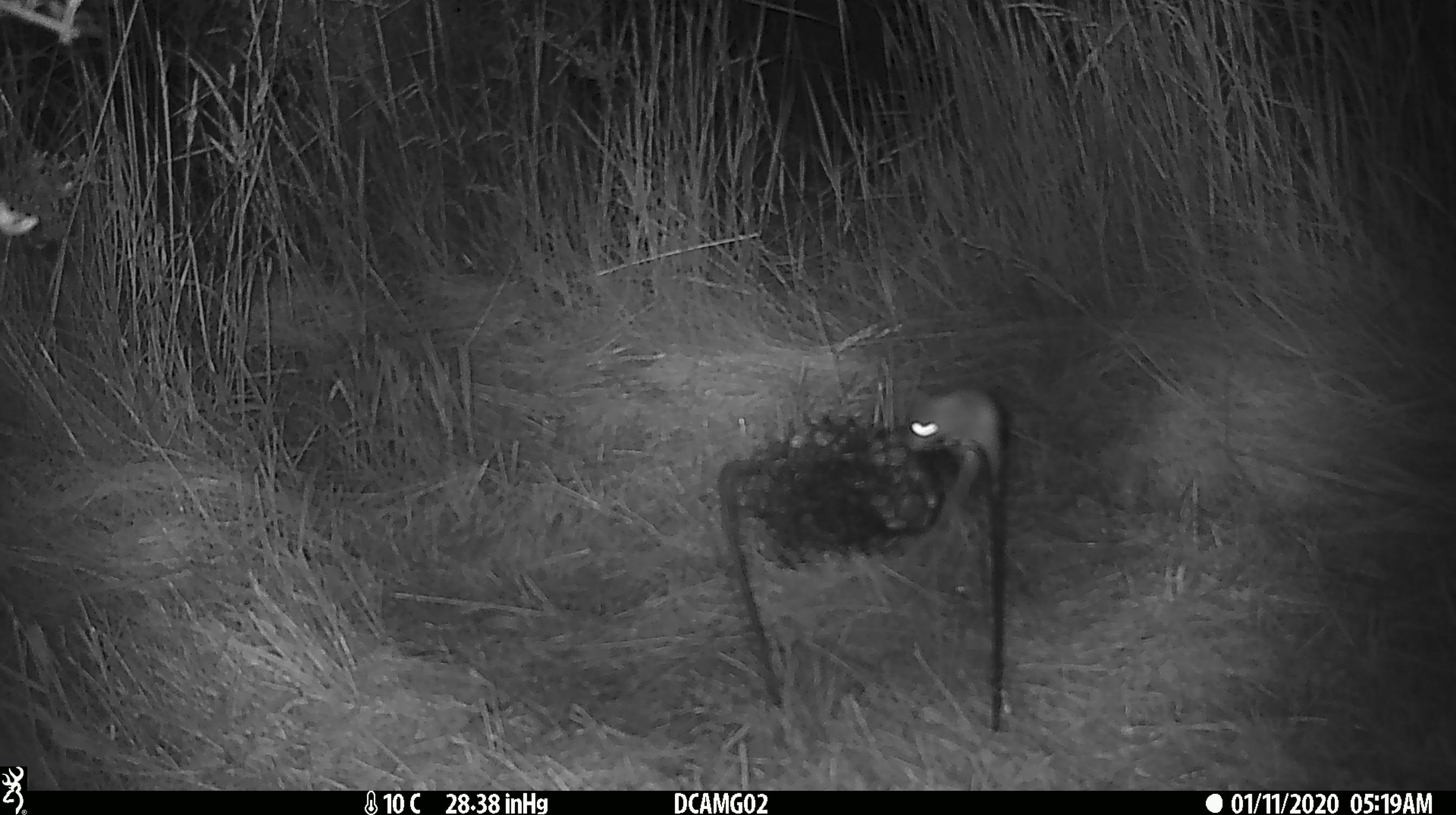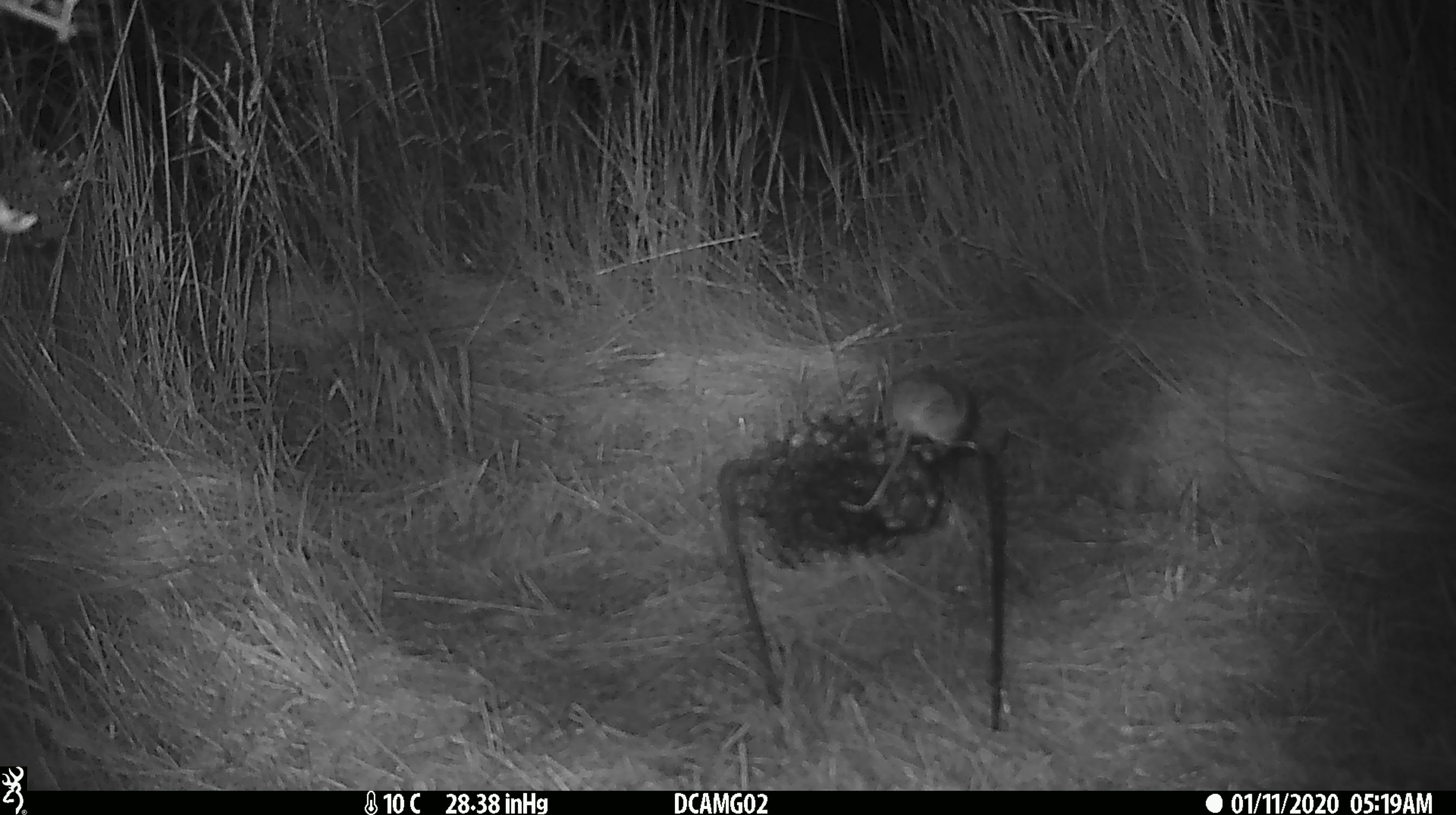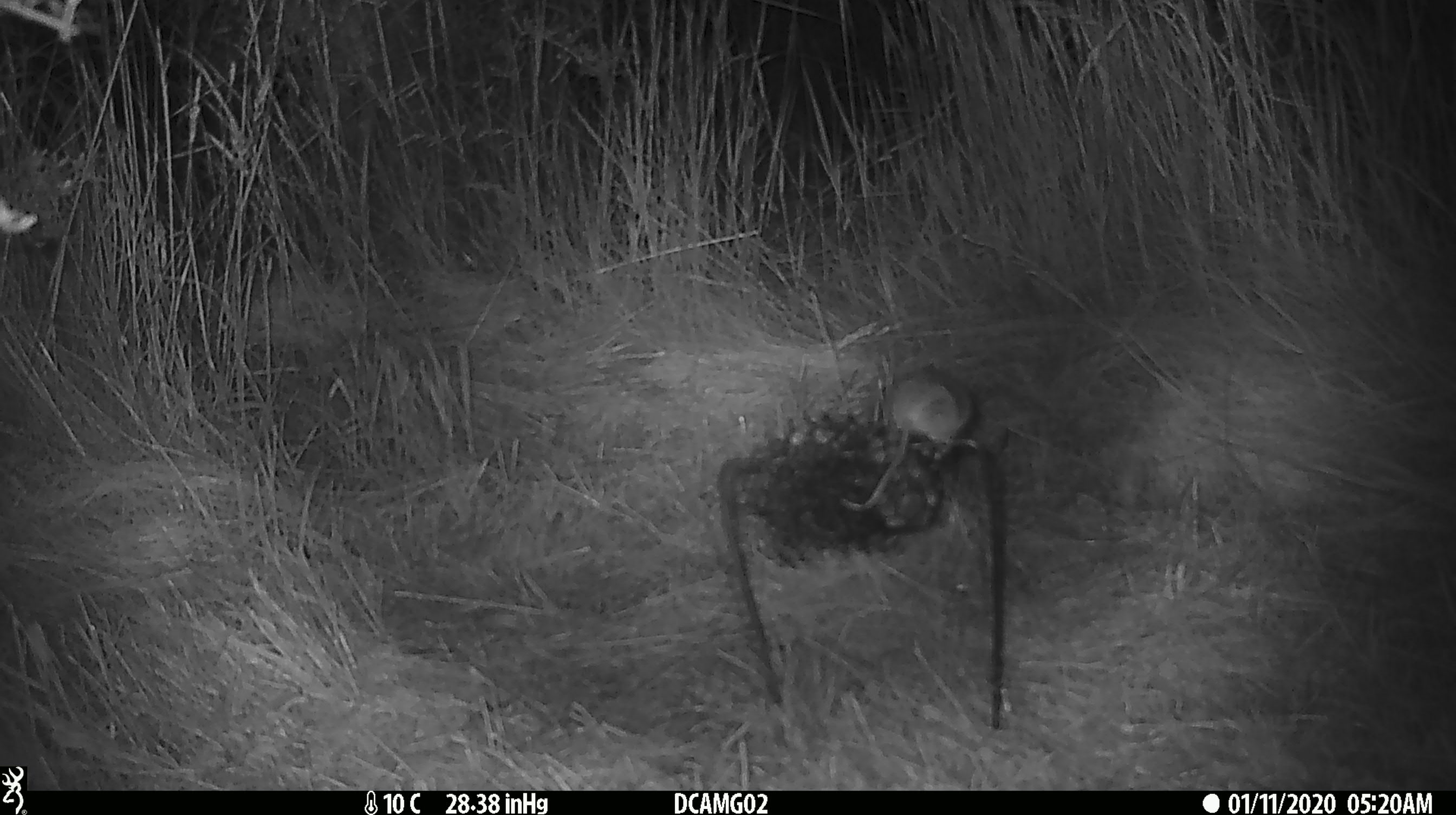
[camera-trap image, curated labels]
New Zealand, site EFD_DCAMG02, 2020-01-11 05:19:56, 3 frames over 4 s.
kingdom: Animalia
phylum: Chordata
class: Mammalia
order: Rodentia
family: Muridae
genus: Mus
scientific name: Mus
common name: mouse